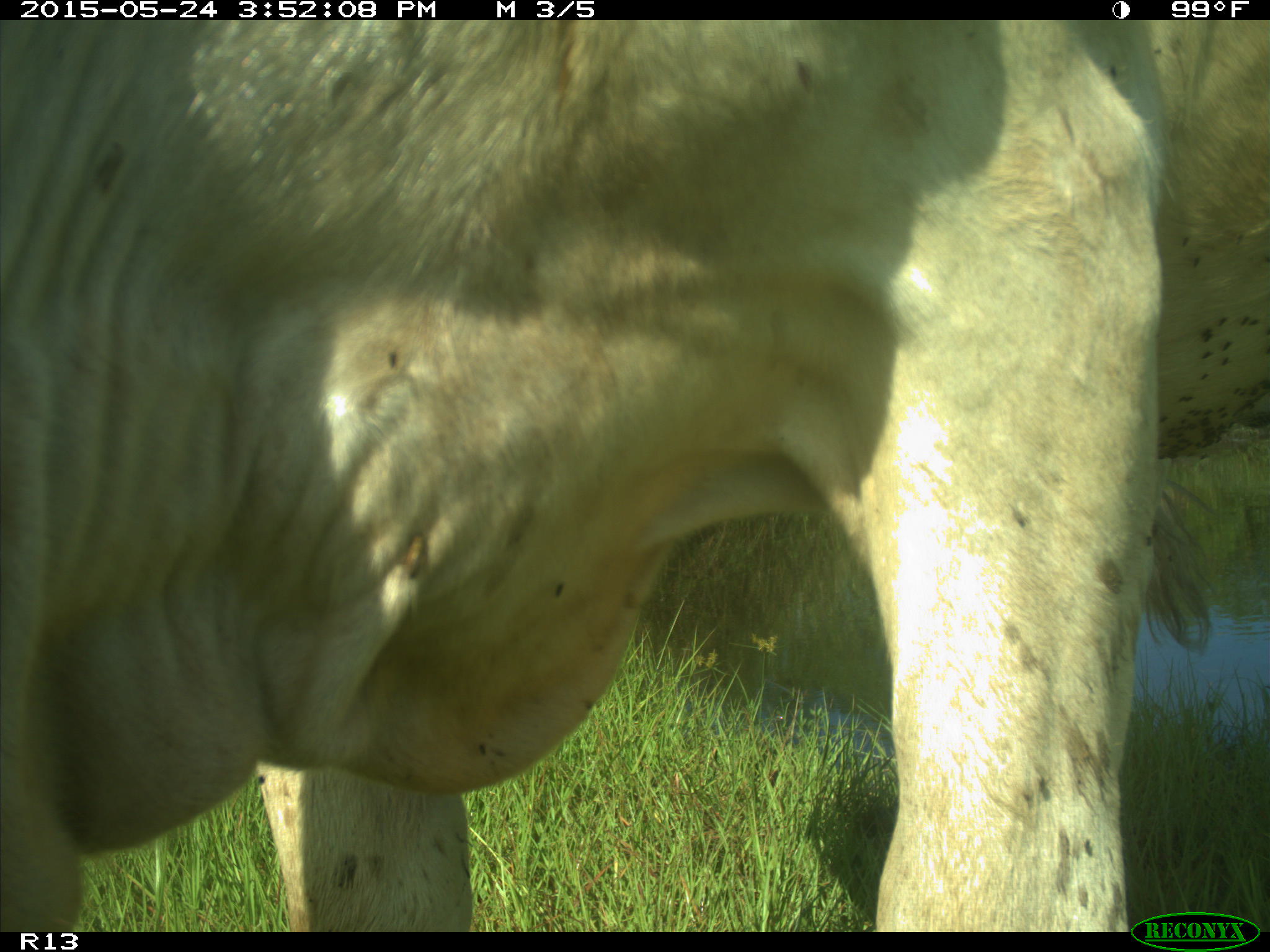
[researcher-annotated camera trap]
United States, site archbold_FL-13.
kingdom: Animalia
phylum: Chordata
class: Mammalia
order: Artiodactyla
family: Bovidae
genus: Bos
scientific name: Bos taurus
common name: domestic cow